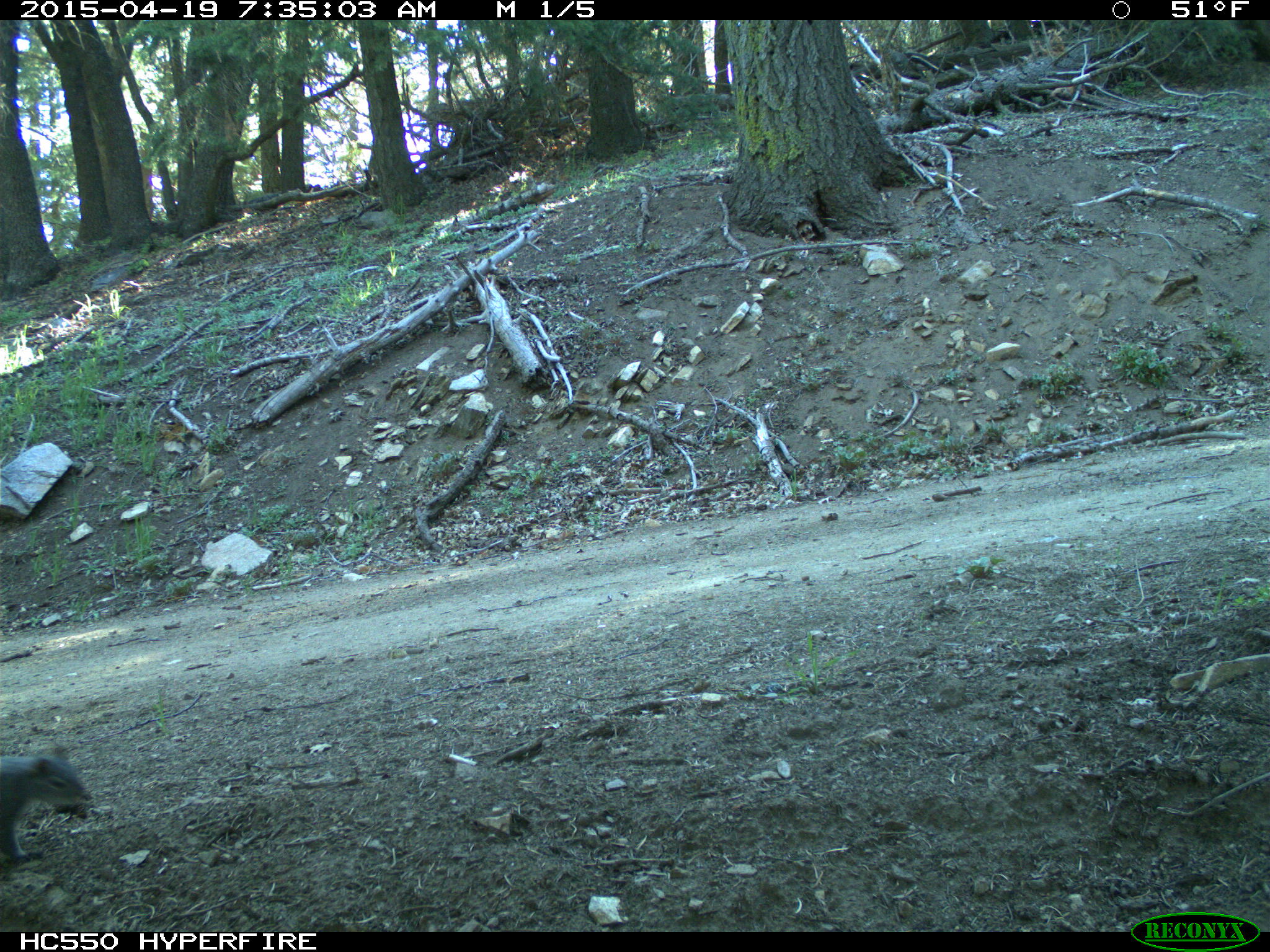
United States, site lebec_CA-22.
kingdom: Animalia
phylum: Chordata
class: Mammalia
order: Rodentia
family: Sciuridae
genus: Sciurus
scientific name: Sciurus carolinensis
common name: eastern gray squirrel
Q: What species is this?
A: Sciurus carolinensis (eastern gray squirrel).